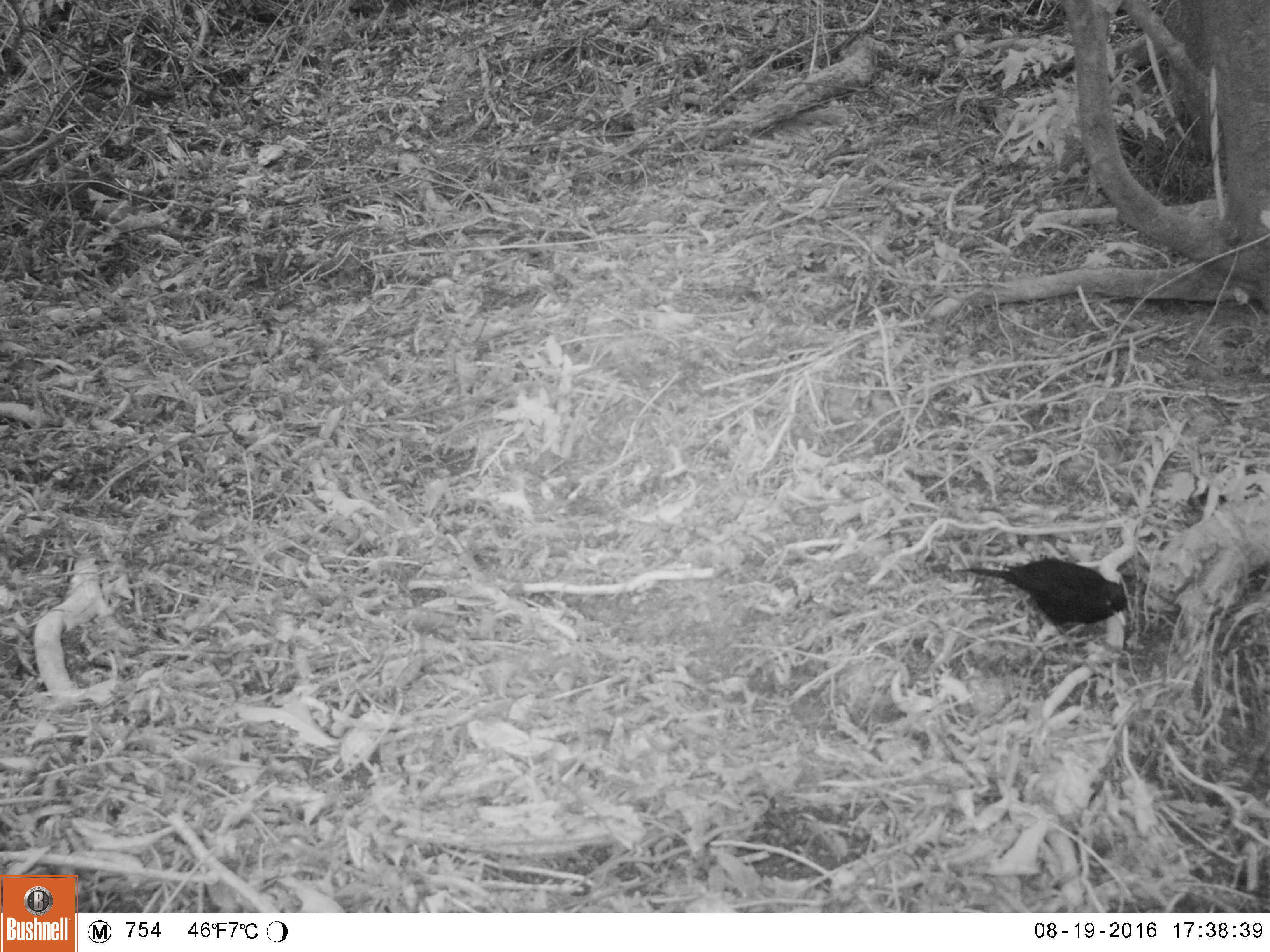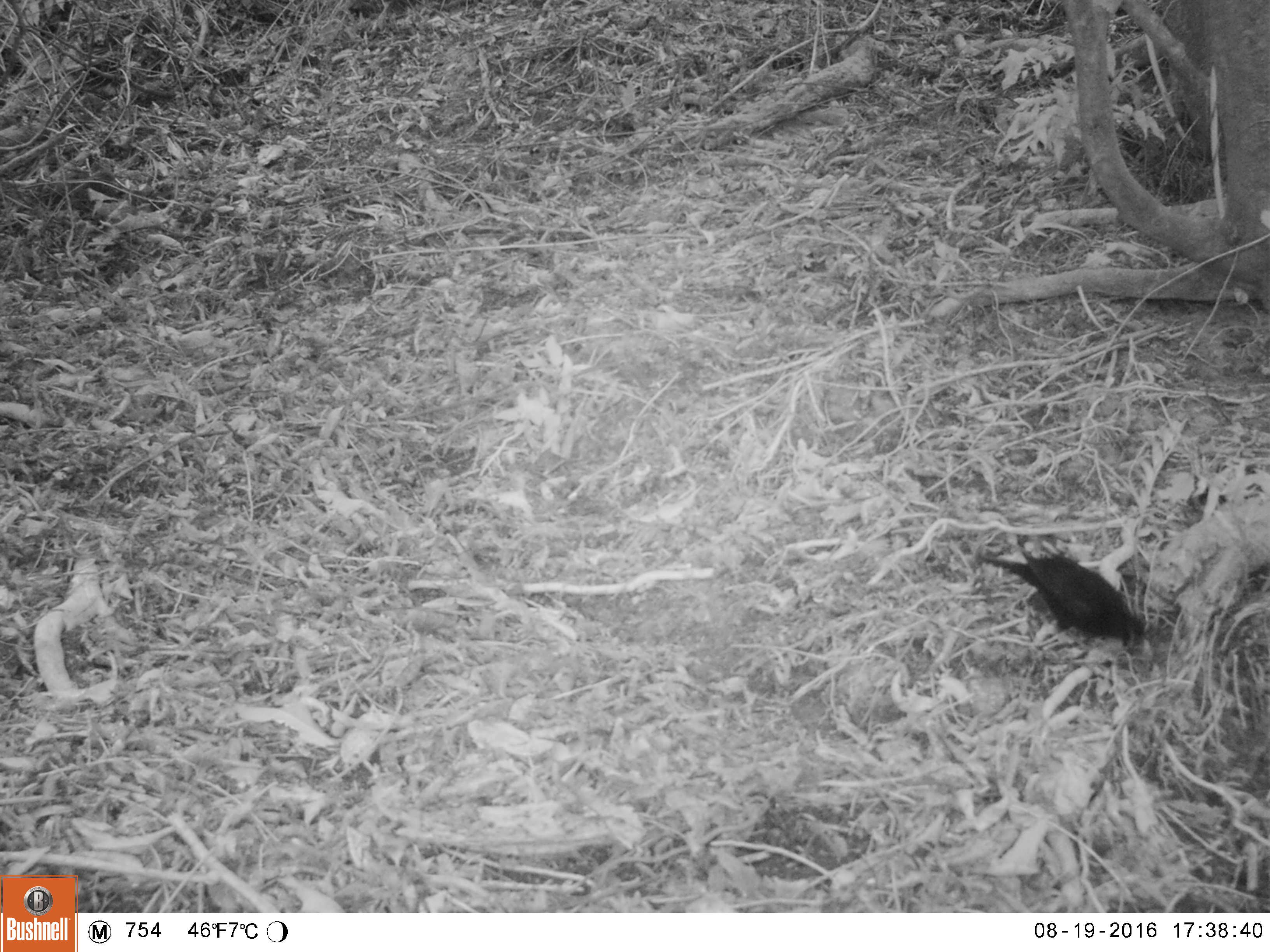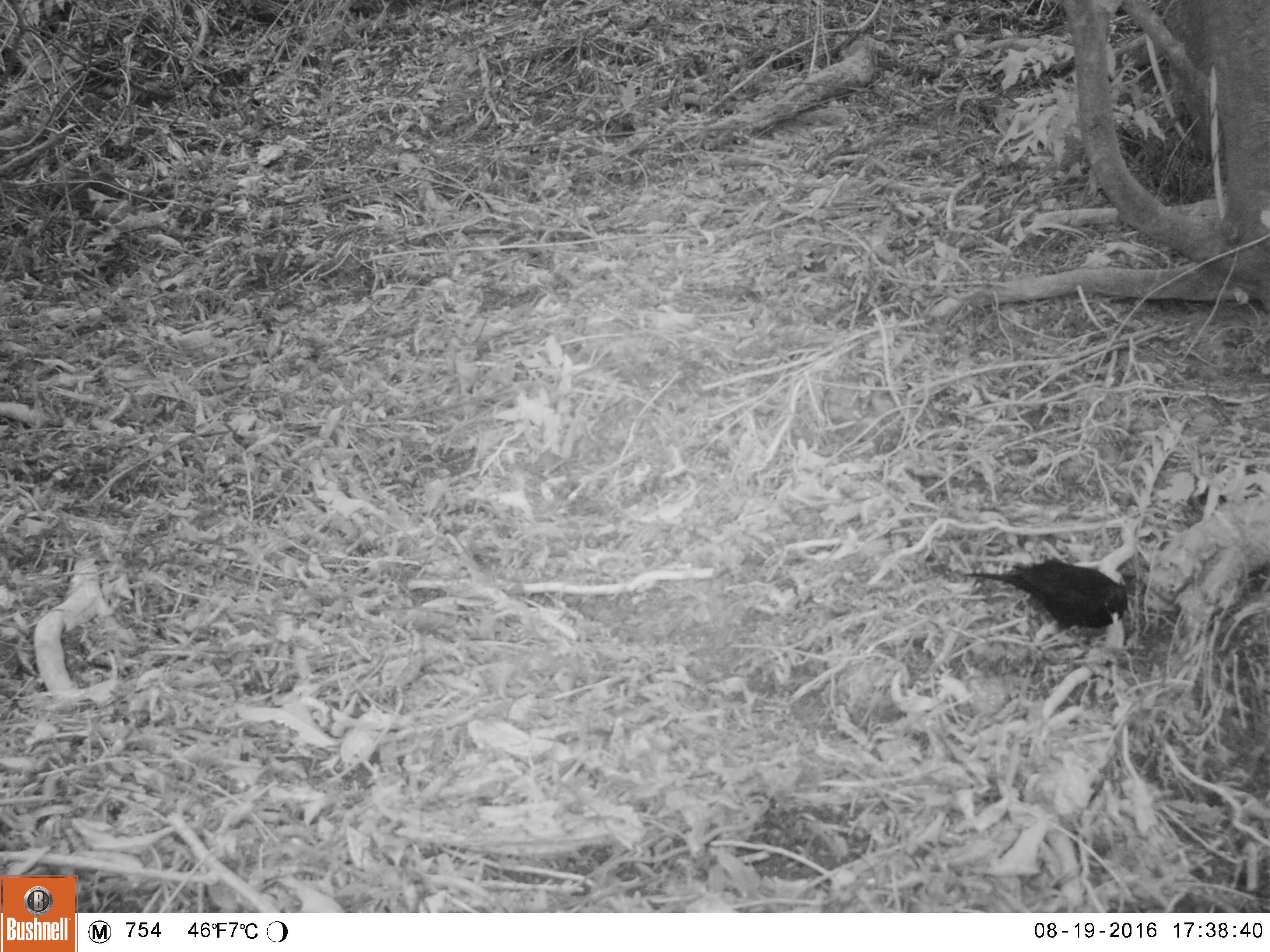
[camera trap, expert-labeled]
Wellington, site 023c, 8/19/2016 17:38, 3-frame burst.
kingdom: Animalia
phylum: Chordata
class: Aves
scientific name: Aves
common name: bird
Bird (Aves).